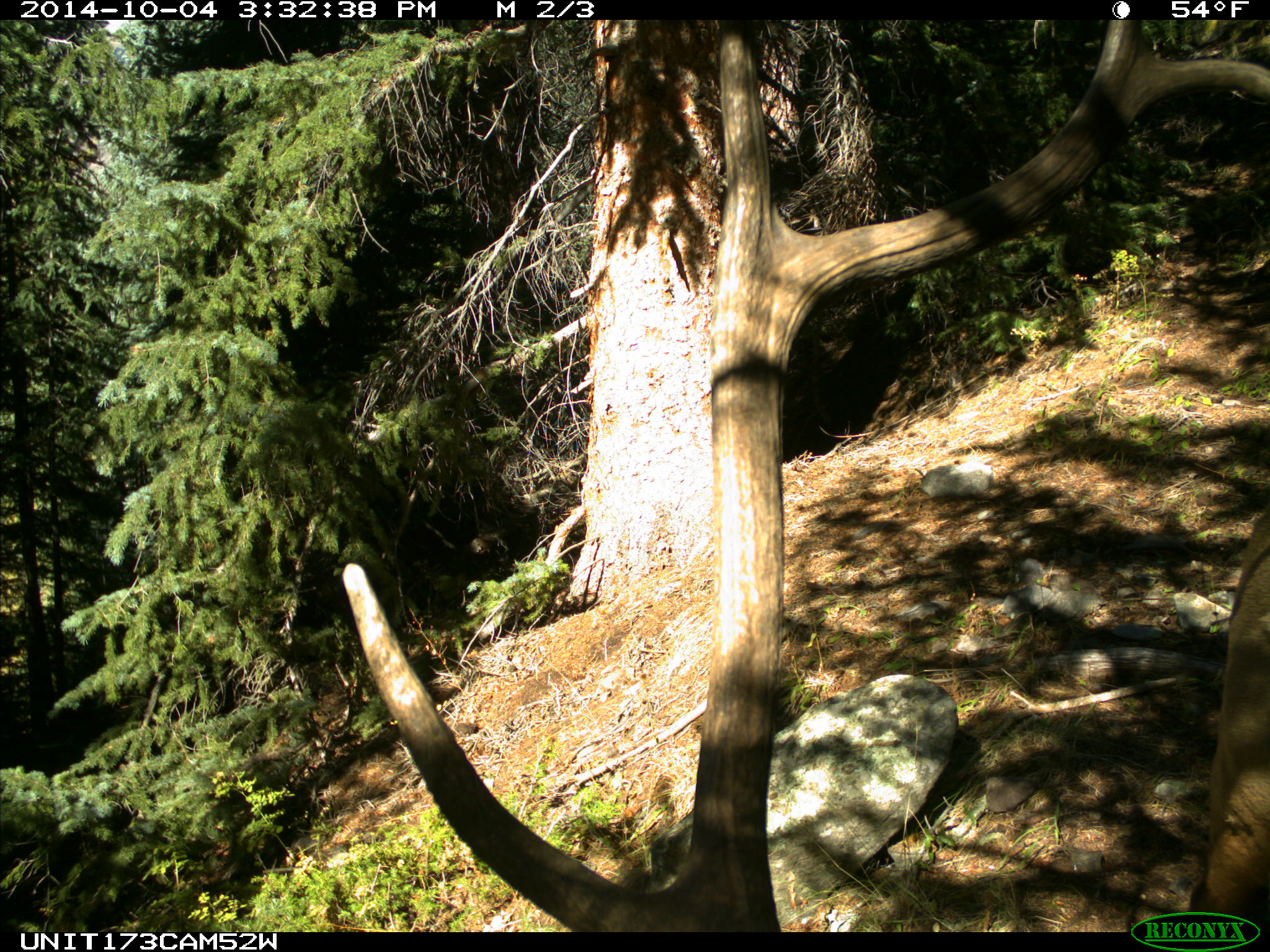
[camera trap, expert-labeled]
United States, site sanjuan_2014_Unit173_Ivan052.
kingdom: Animalia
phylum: Chordata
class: Mammalia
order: Artiodactyla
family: Cervidae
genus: Cervus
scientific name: Cervus elaphus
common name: red deer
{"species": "Cervus elaphus (red deer)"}